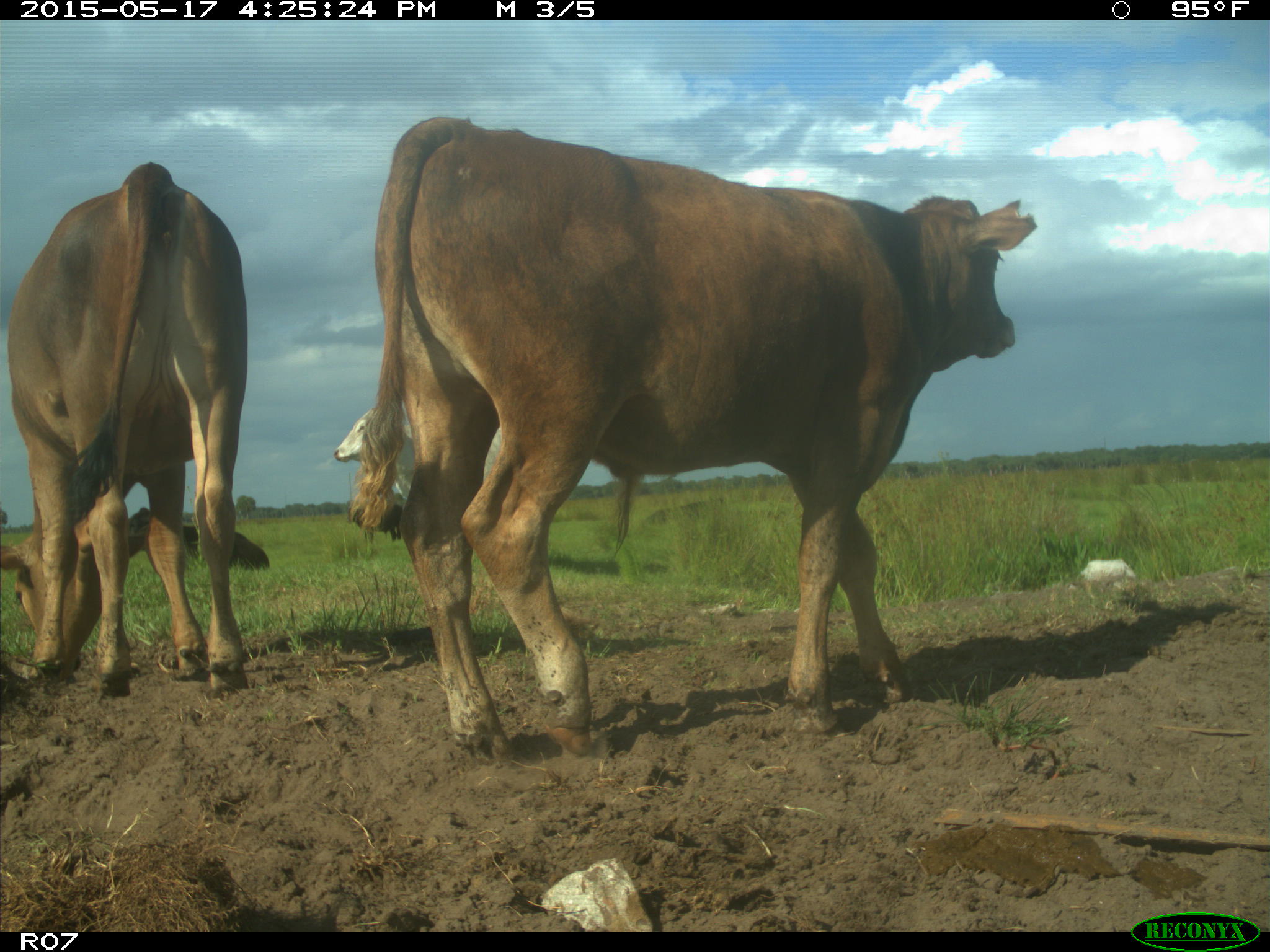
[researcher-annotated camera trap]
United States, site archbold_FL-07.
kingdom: Animalia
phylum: Chordata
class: Mammalia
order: Artiodactyla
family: Bovidae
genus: Bos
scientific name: Bos taurus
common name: domestic cow